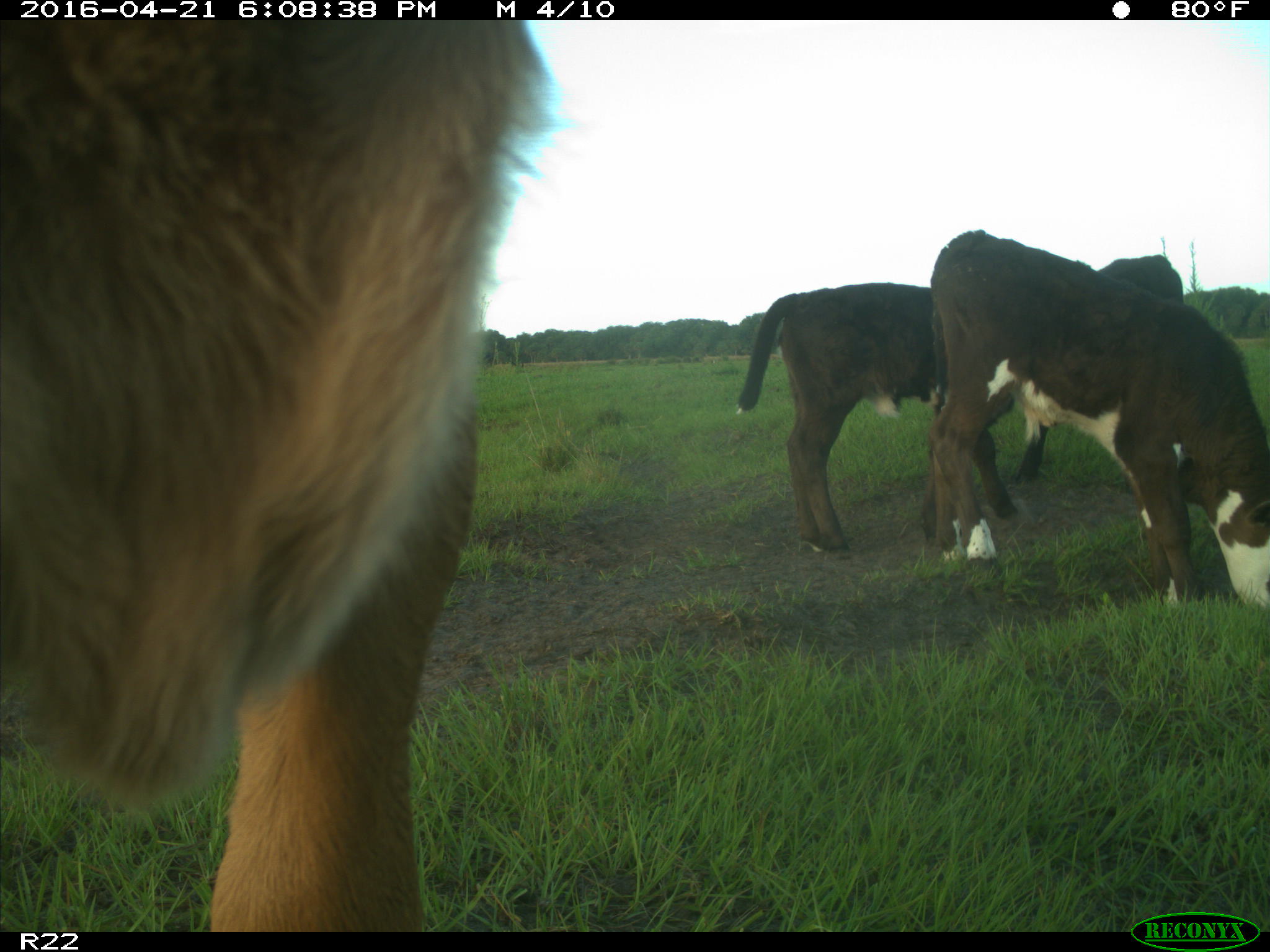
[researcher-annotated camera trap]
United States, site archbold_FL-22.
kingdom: Animalia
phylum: Chordata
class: Mammalia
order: Artiodactyla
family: Bovidae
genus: Bos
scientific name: Bos taurus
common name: domestic cow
Bos taurus (domestic cow).